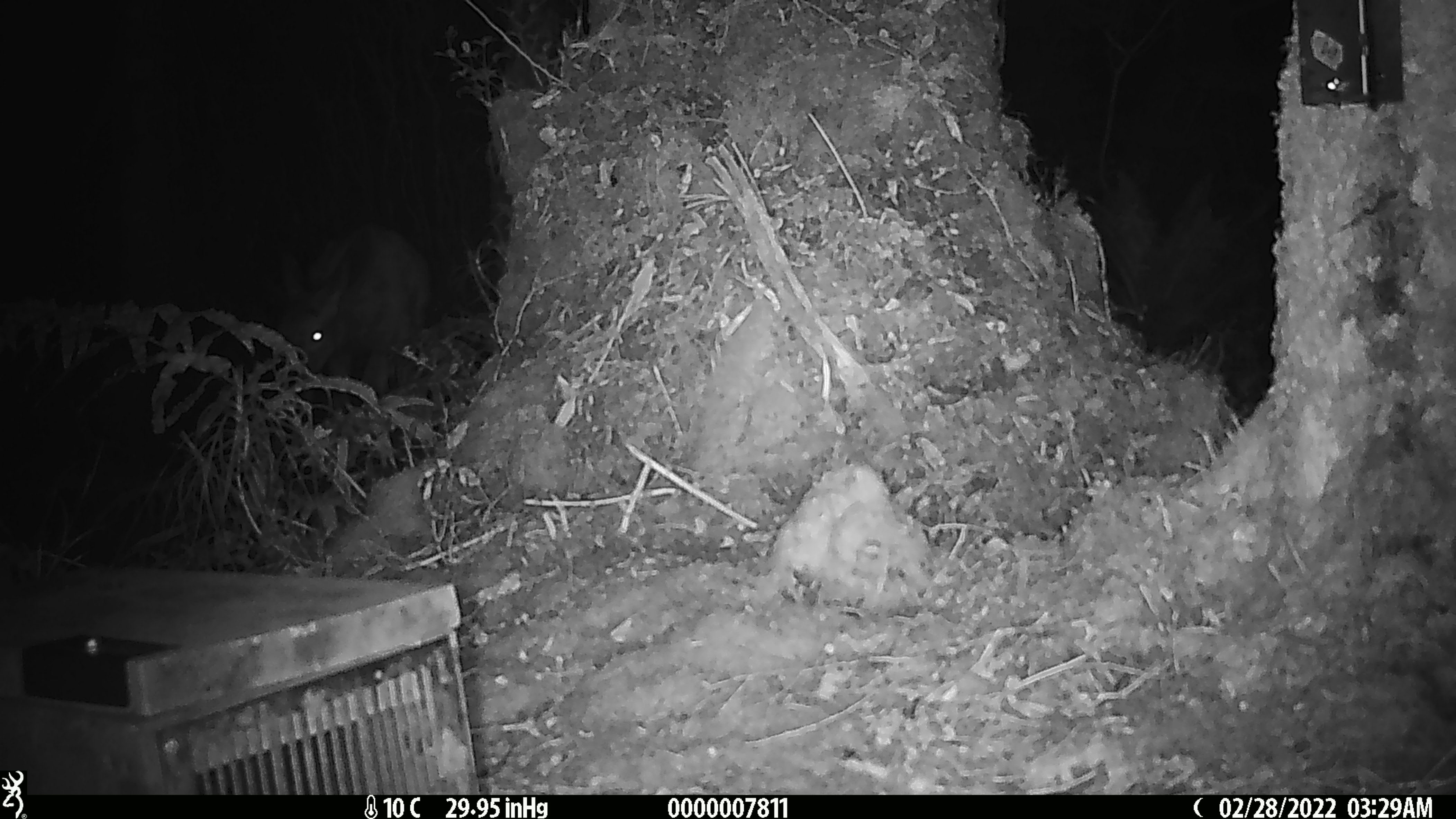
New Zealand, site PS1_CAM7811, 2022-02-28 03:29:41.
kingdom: Animalia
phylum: Chordata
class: Mammalia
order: Artiodactyla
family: Cervidae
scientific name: Cervidae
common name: deer